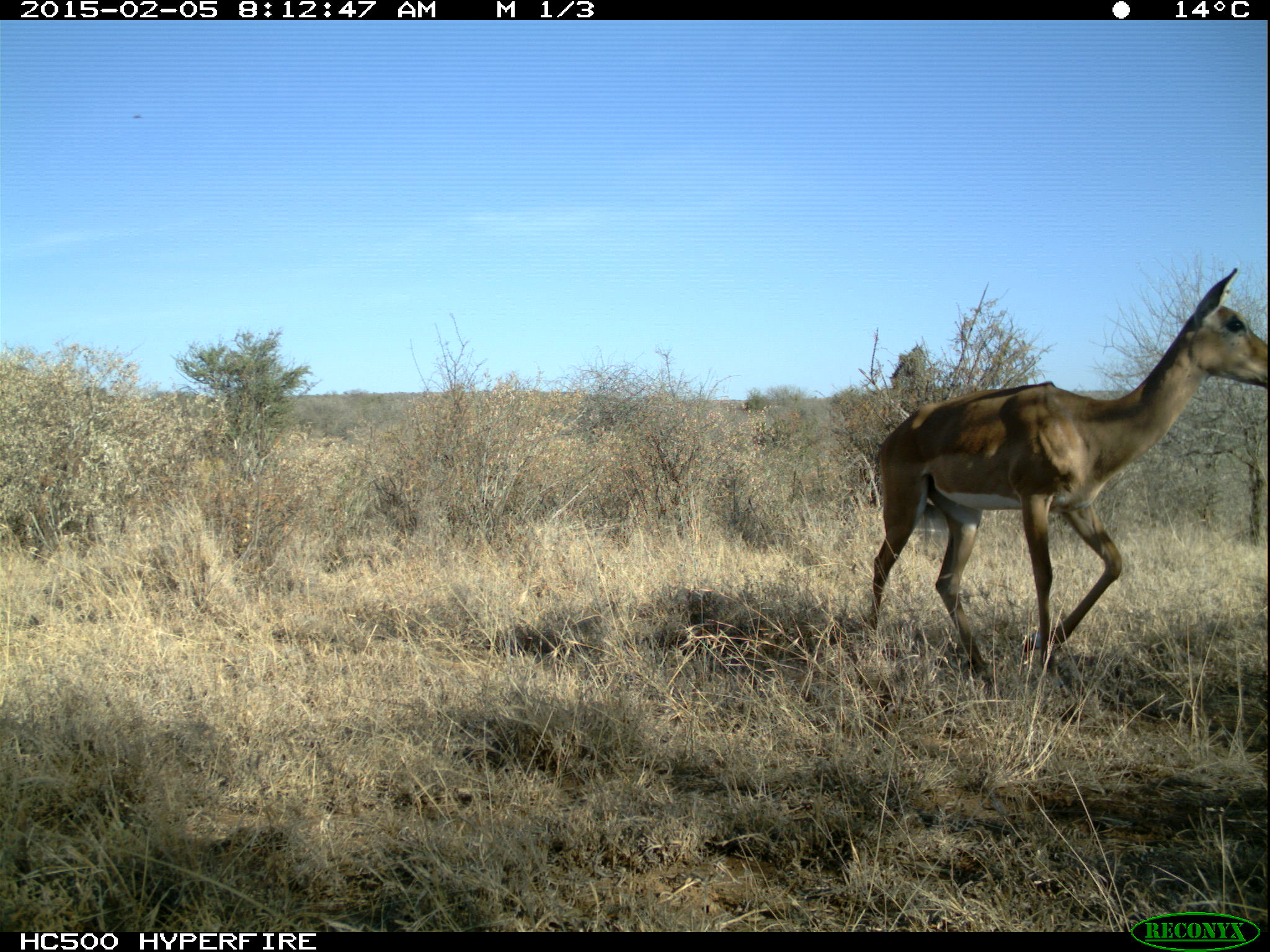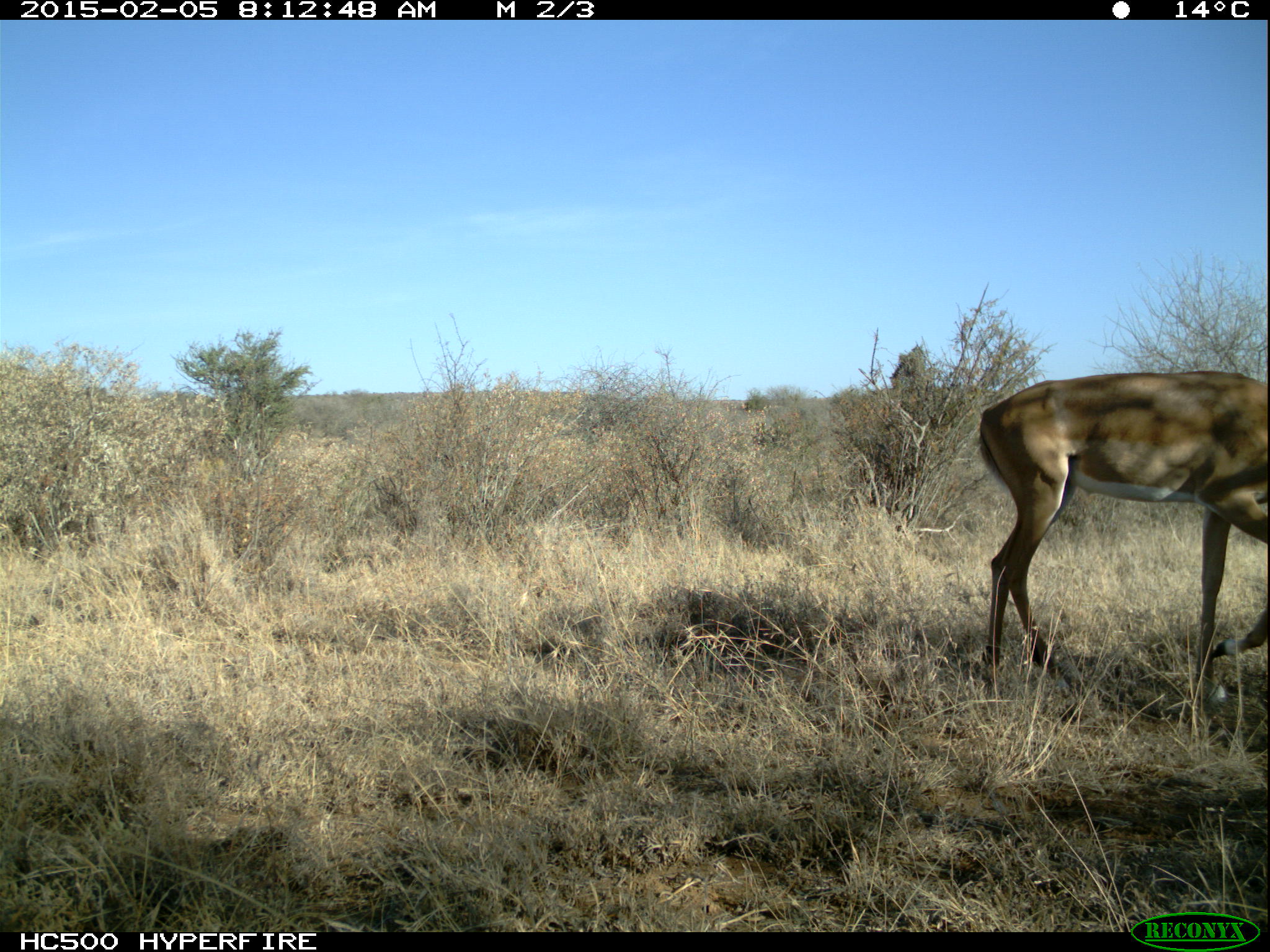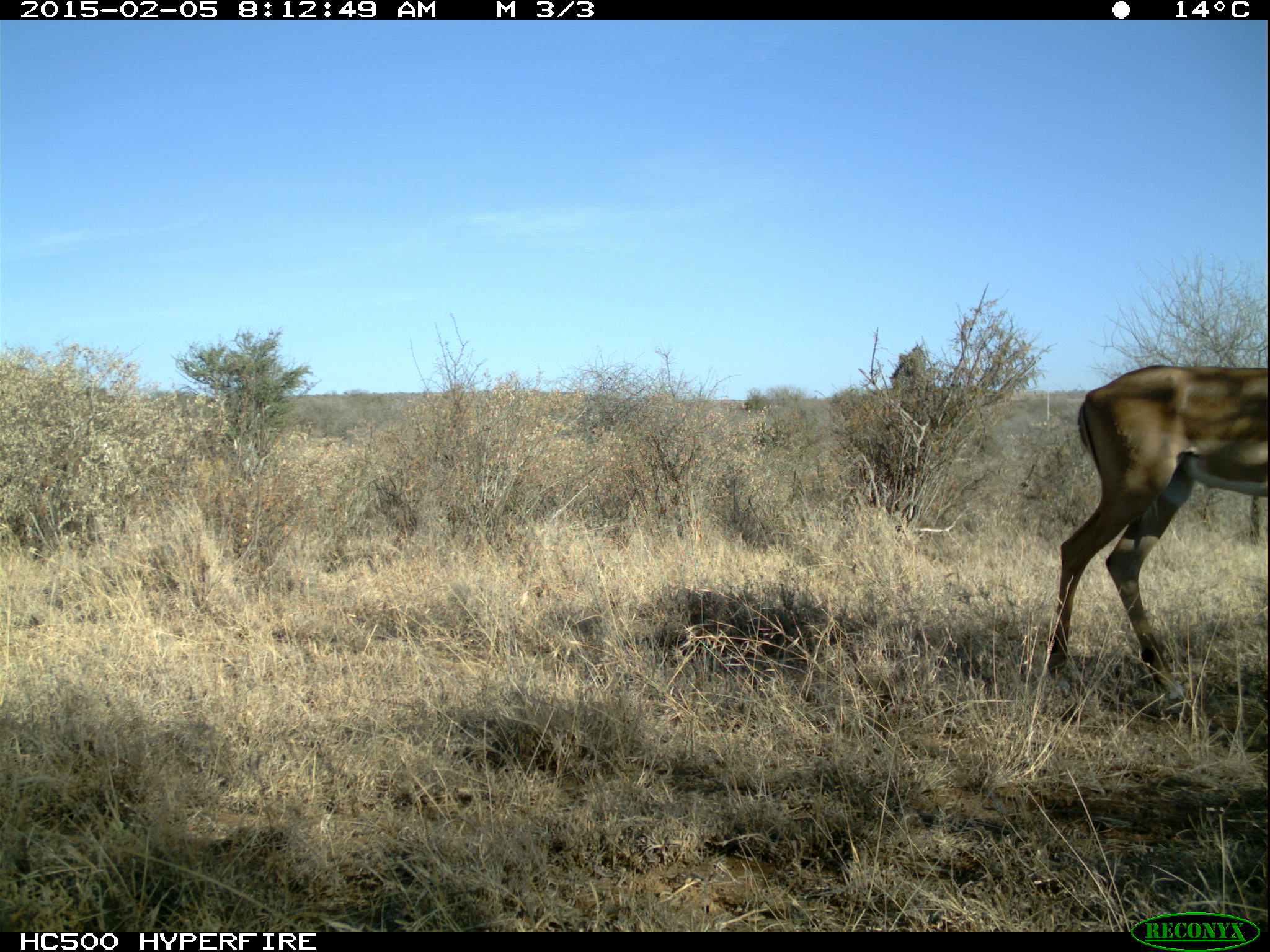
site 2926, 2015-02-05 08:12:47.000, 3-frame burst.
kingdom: Animalia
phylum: Chordata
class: Mammalia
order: Artiodactyla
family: Bovidae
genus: Aepyceros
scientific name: Aepyceros melampus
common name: impala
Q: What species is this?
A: Aepyceros melampus (impala).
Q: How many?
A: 1.